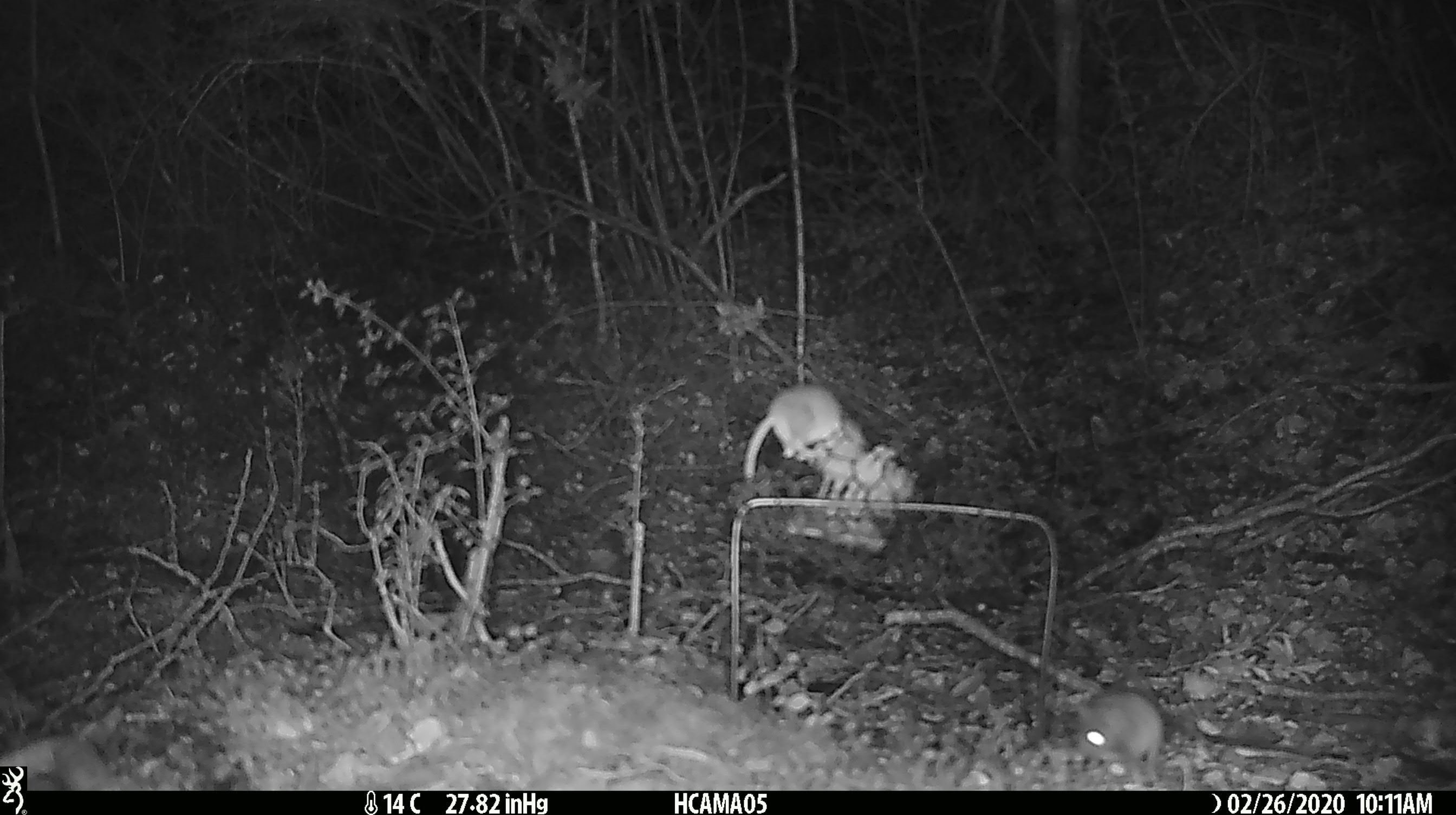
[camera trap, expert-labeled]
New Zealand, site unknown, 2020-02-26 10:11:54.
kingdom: Animalia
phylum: Chordata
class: Mammalia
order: Rodentia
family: Muridae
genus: Mus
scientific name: Mus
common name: mouse